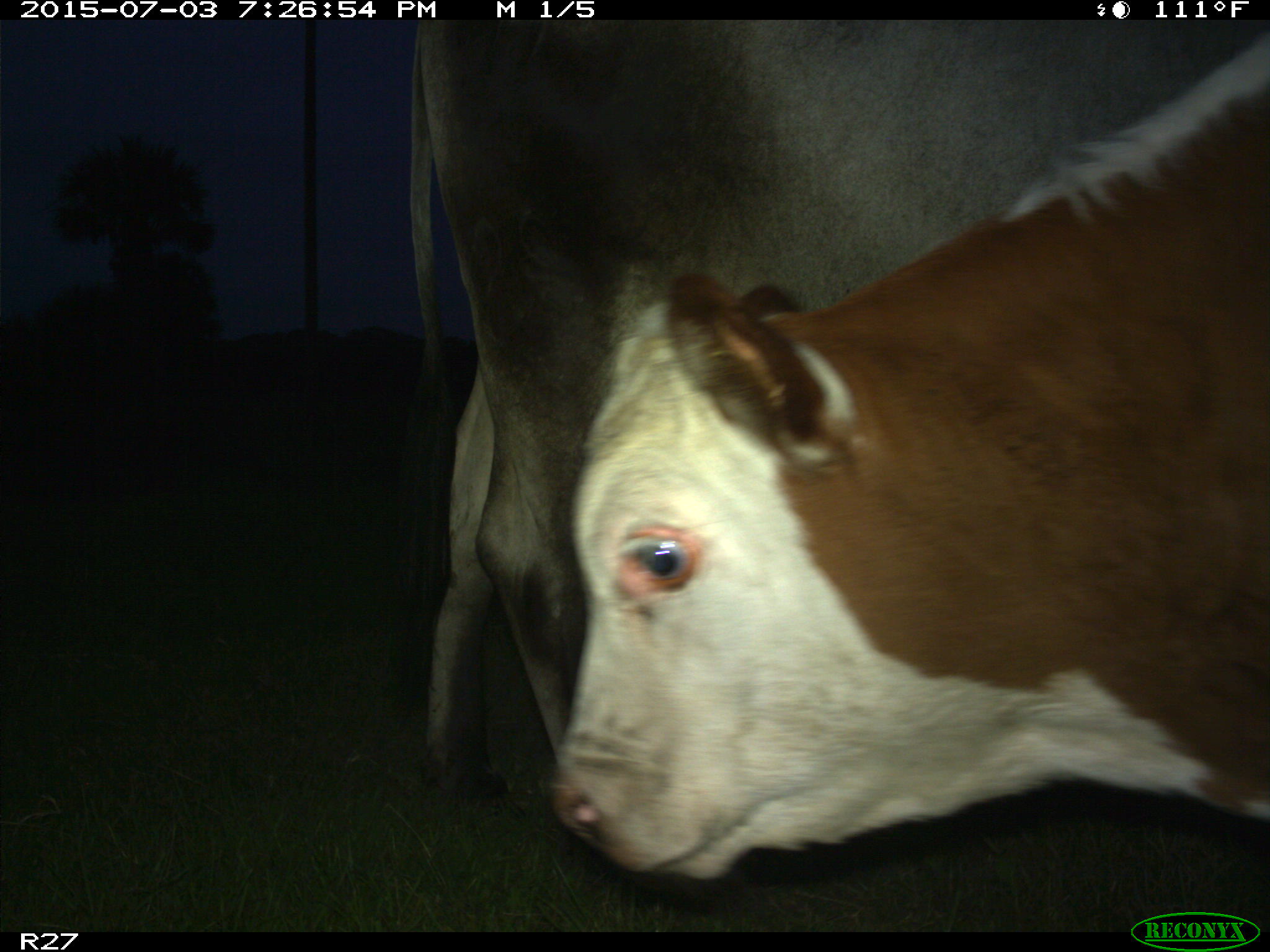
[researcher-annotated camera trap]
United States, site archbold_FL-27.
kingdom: Animalia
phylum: Chordata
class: Mammalia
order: Artiodactyla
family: Bovidae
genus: Bos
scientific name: Bos taurus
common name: domestic cow